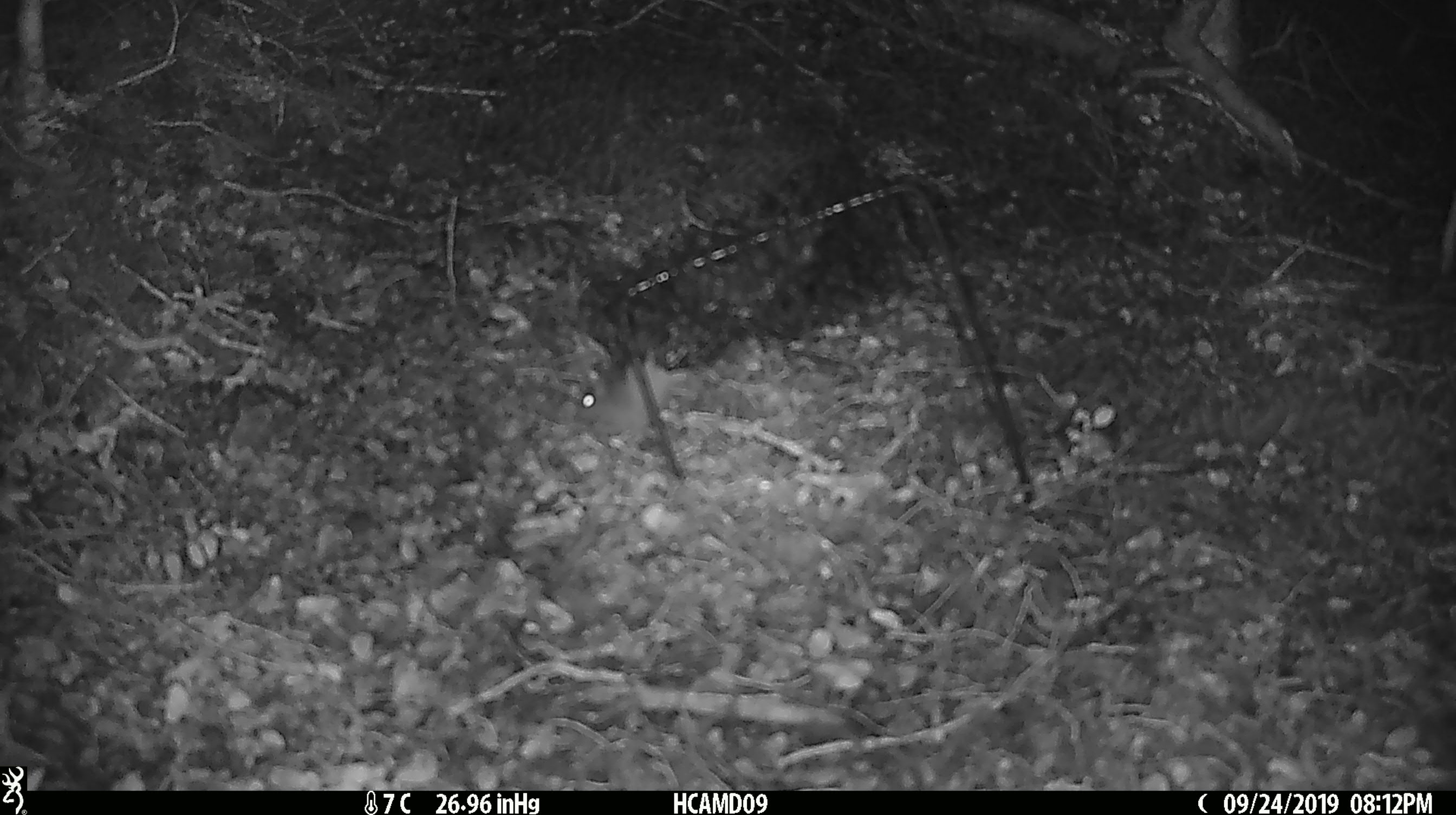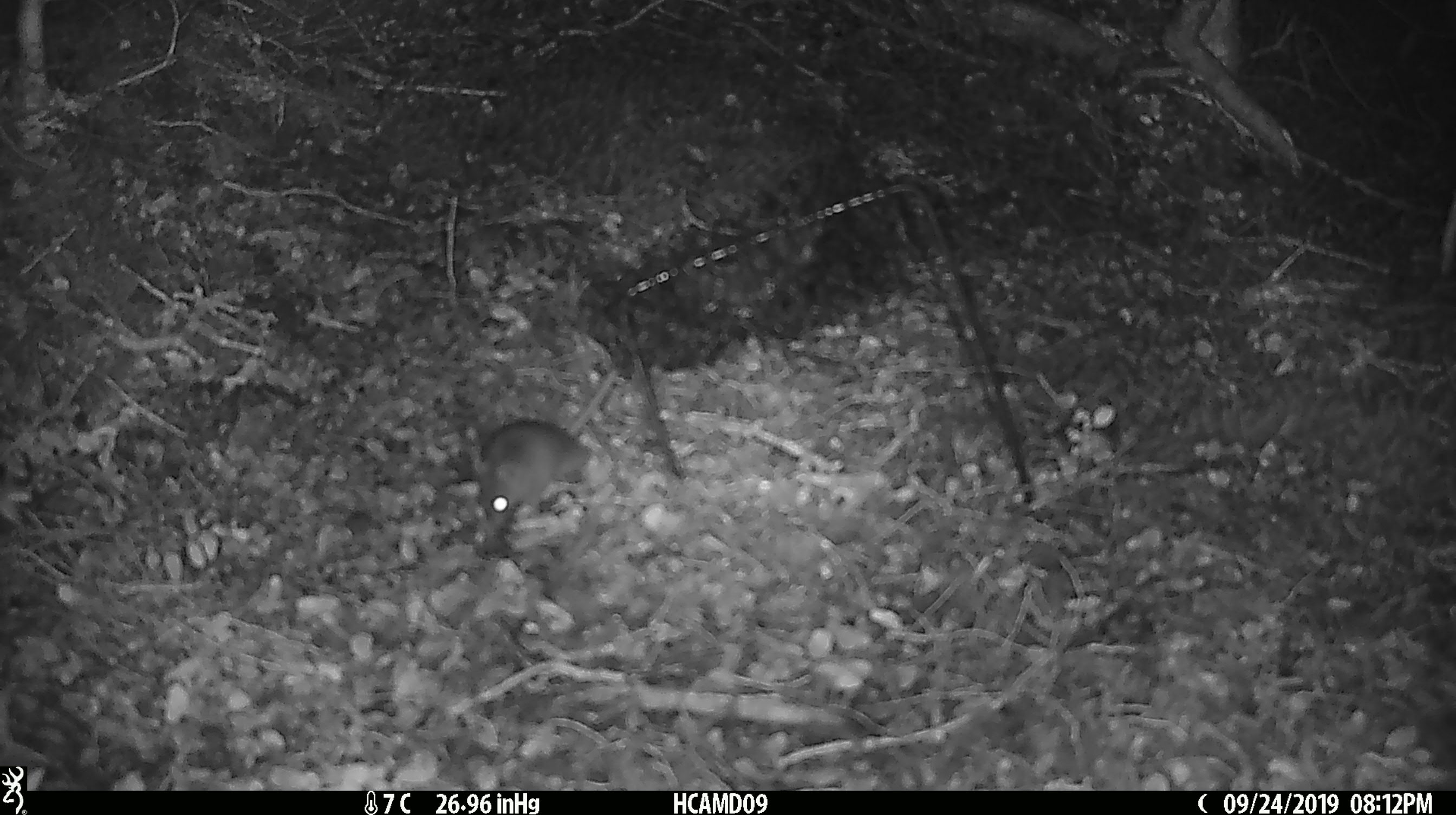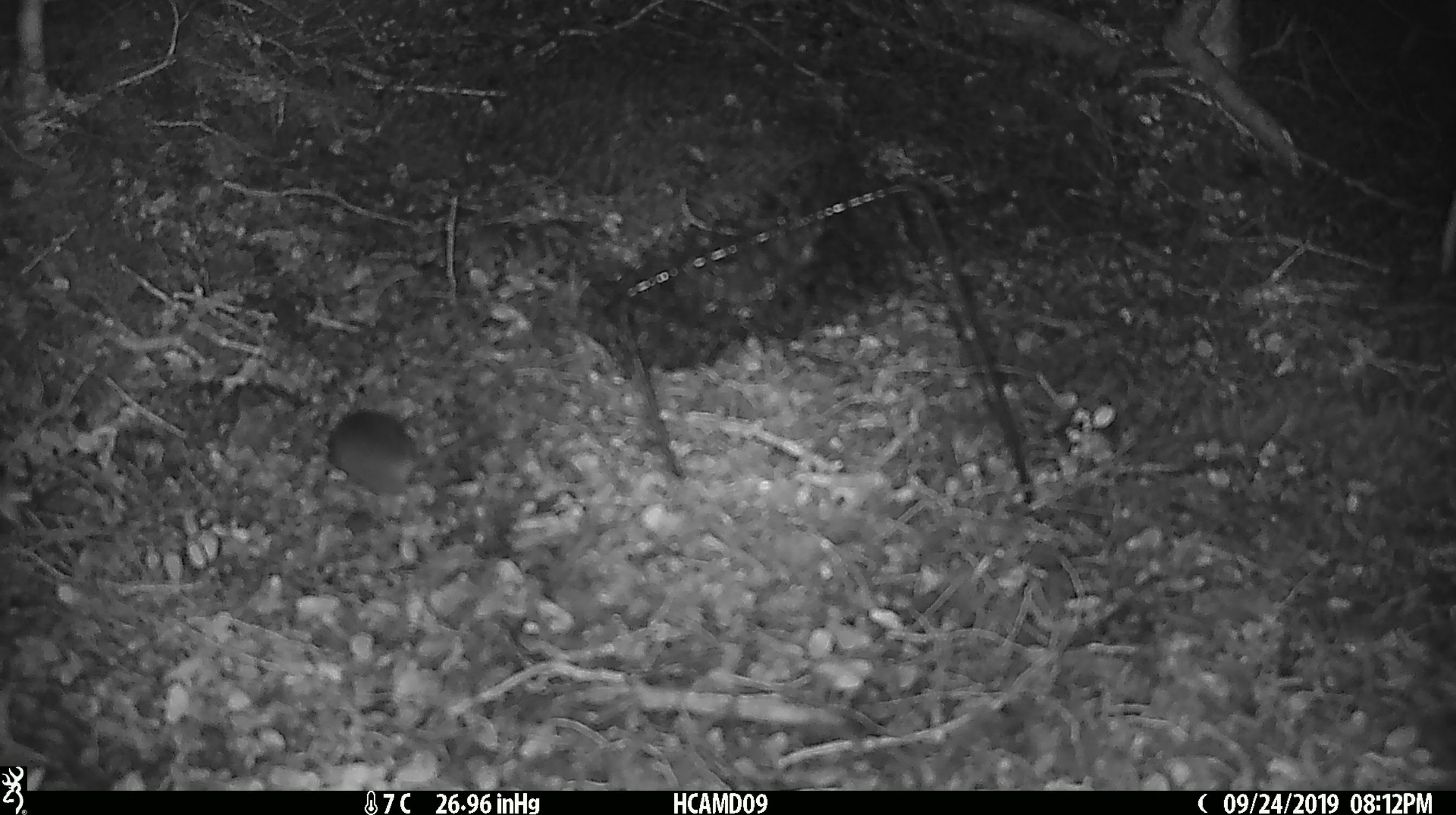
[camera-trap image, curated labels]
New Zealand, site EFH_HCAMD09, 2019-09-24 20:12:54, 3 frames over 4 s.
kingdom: Animalia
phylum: Chordata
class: Mammalia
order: Rodentia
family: Muridae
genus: Mus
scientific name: Mus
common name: mouse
Mouse (Mus).